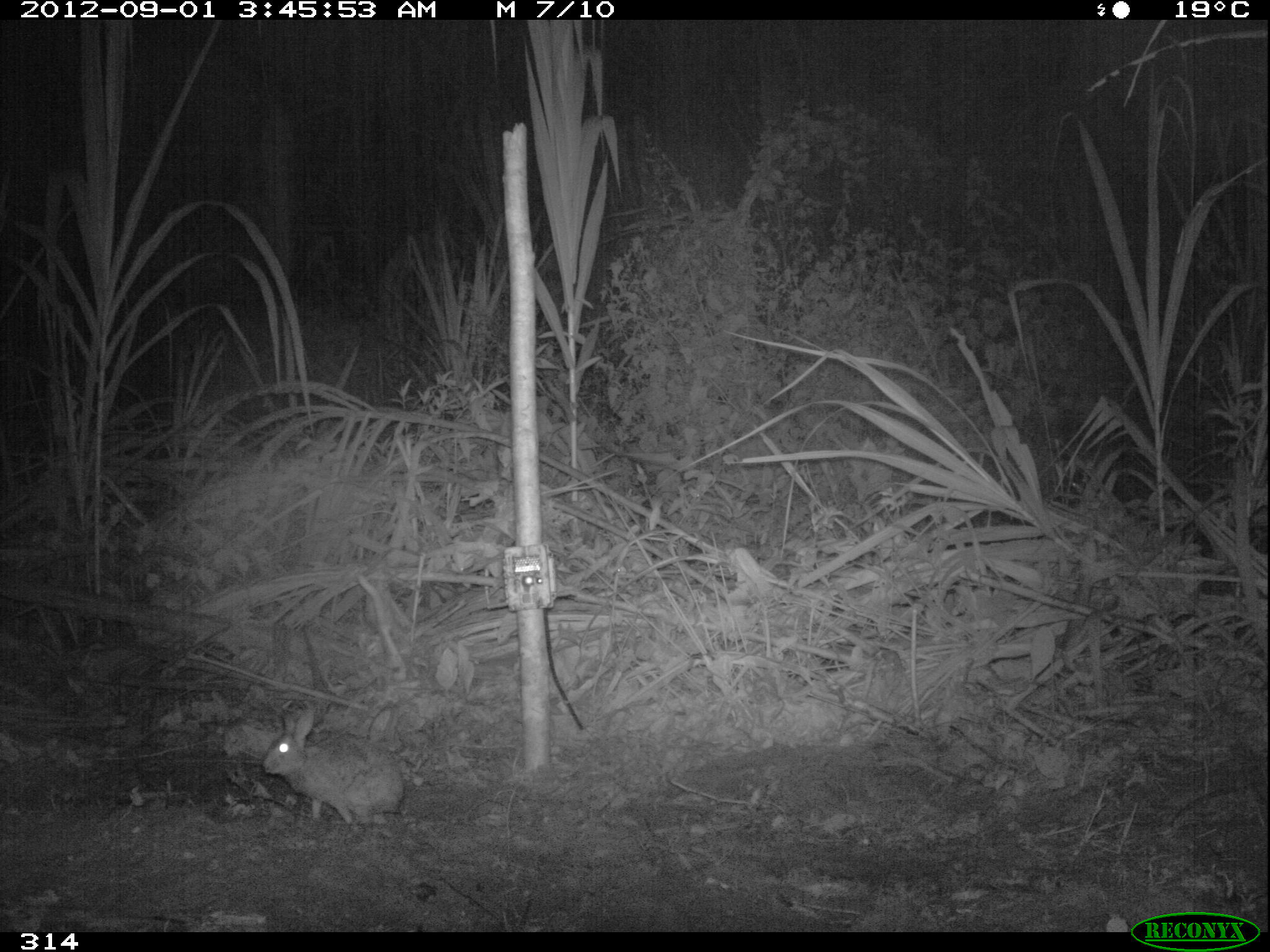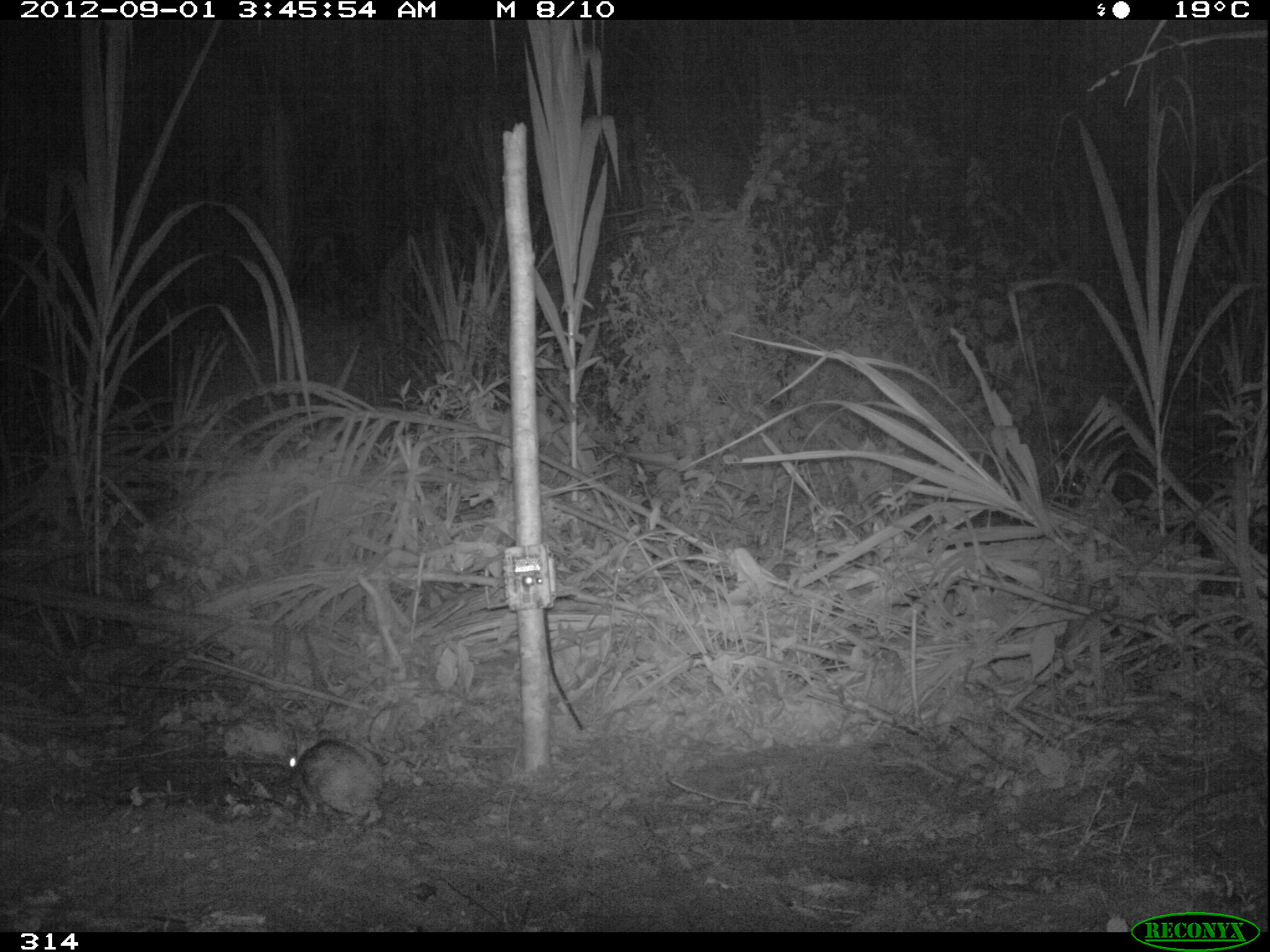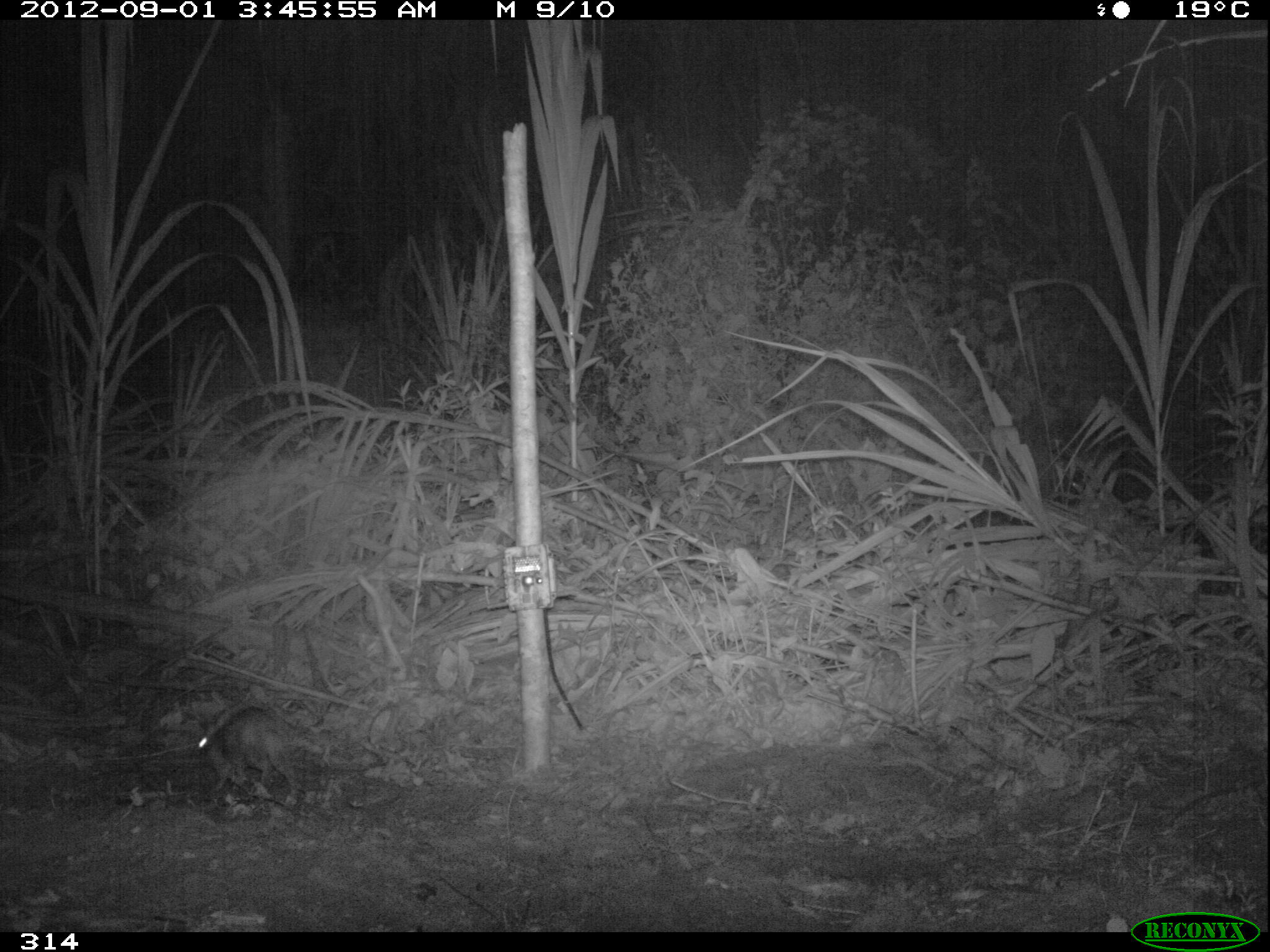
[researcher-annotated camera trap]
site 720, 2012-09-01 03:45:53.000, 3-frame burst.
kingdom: Animalia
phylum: Chordata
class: Mammalia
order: Lagomorpha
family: Leporidae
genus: Sylvilagus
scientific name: Sylvilagus brasiliensis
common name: tapeti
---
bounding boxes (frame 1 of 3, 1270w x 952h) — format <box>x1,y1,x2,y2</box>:
sylvilagus brasiliensis: <box>263,711,405,821</box>